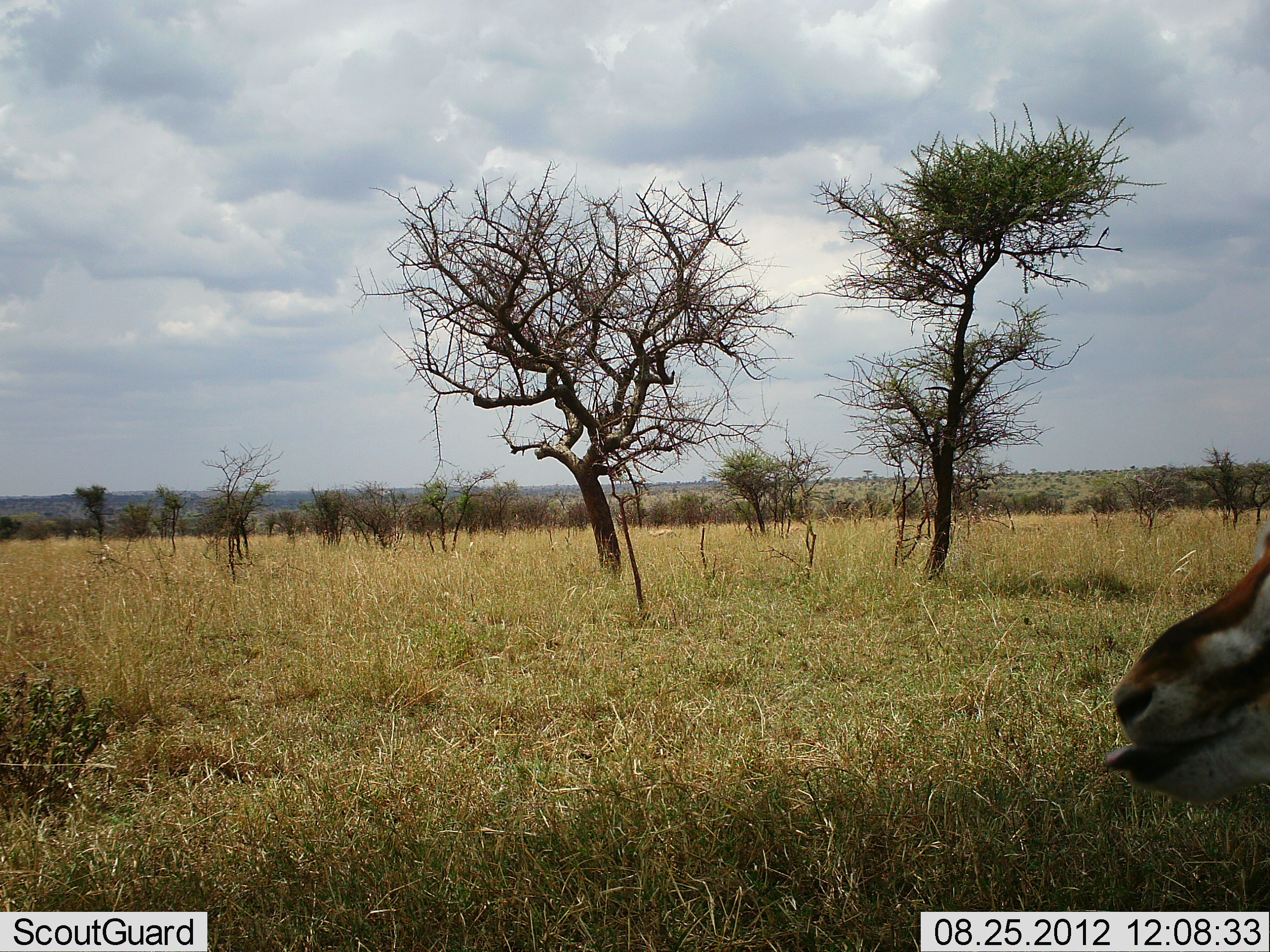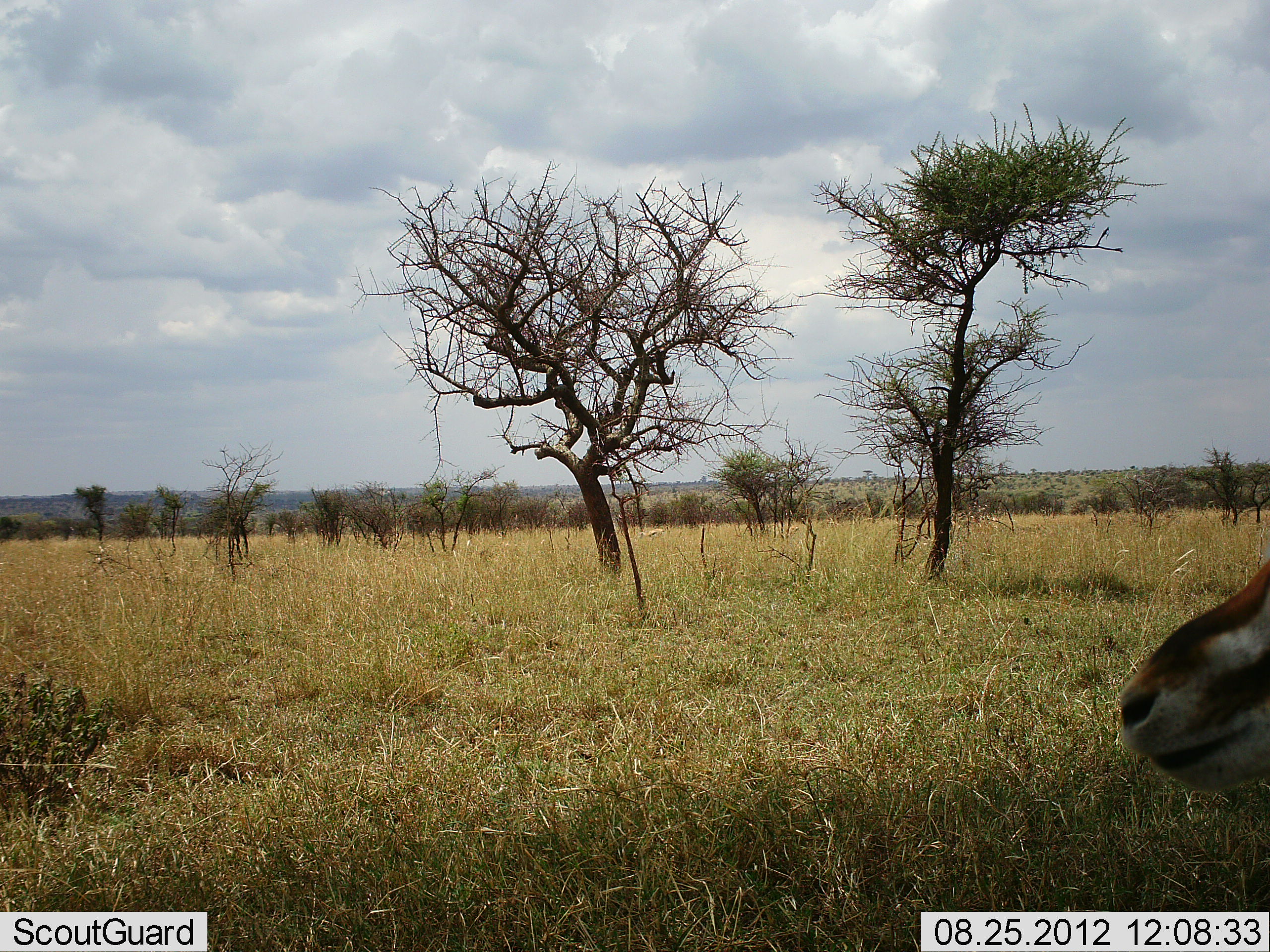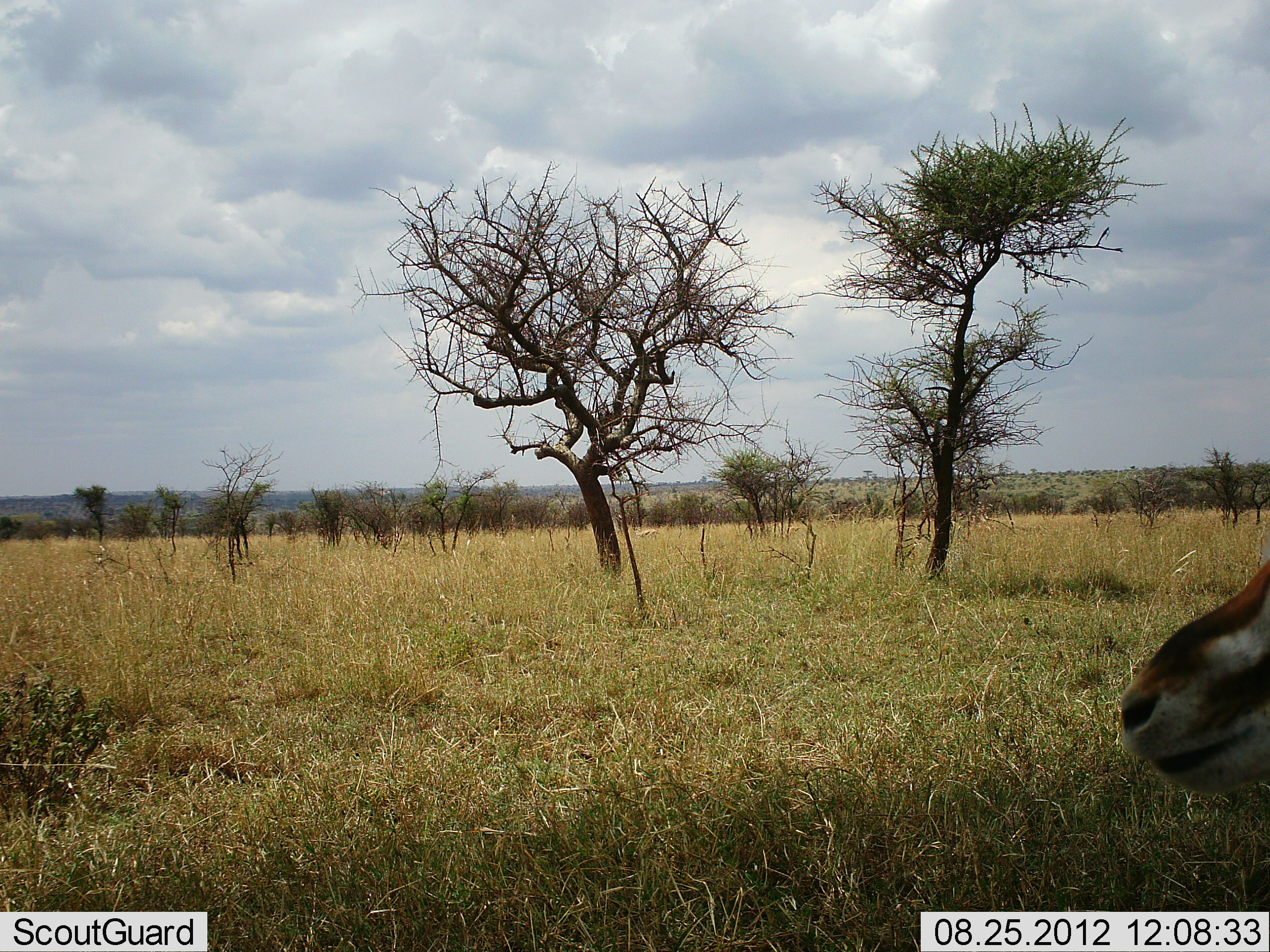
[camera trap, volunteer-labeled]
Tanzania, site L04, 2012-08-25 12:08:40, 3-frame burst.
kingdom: Animalia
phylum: Chordata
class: Mammalia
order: Artiodactyla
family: Bovidae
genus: Eudorcas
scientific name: Eudorcas thomsonii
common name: thomson's gazelle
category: gazellethomsons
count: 1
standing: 100%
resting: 0%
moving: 20%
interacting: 0%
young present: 0%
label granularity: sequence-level